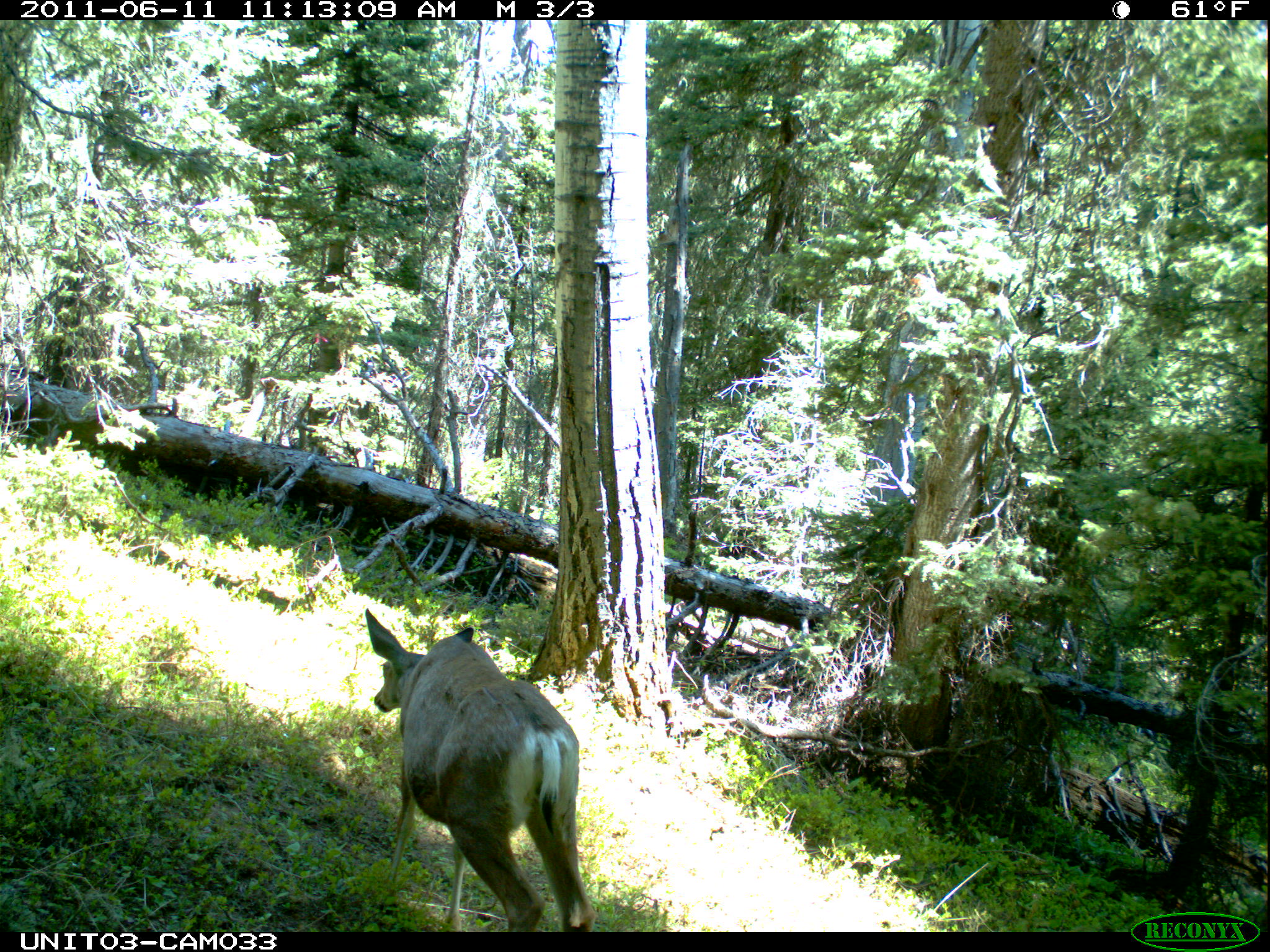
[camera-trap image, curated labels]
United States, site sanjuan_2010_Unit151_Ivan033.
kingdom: Animalia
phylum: Chordata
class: Mammalia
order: Artiodactyla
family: Cervidae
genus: Odocoileus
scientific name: Odocoileus hemionus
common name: mule deer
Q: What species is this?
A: Odocoileus hemionus (mule deer).